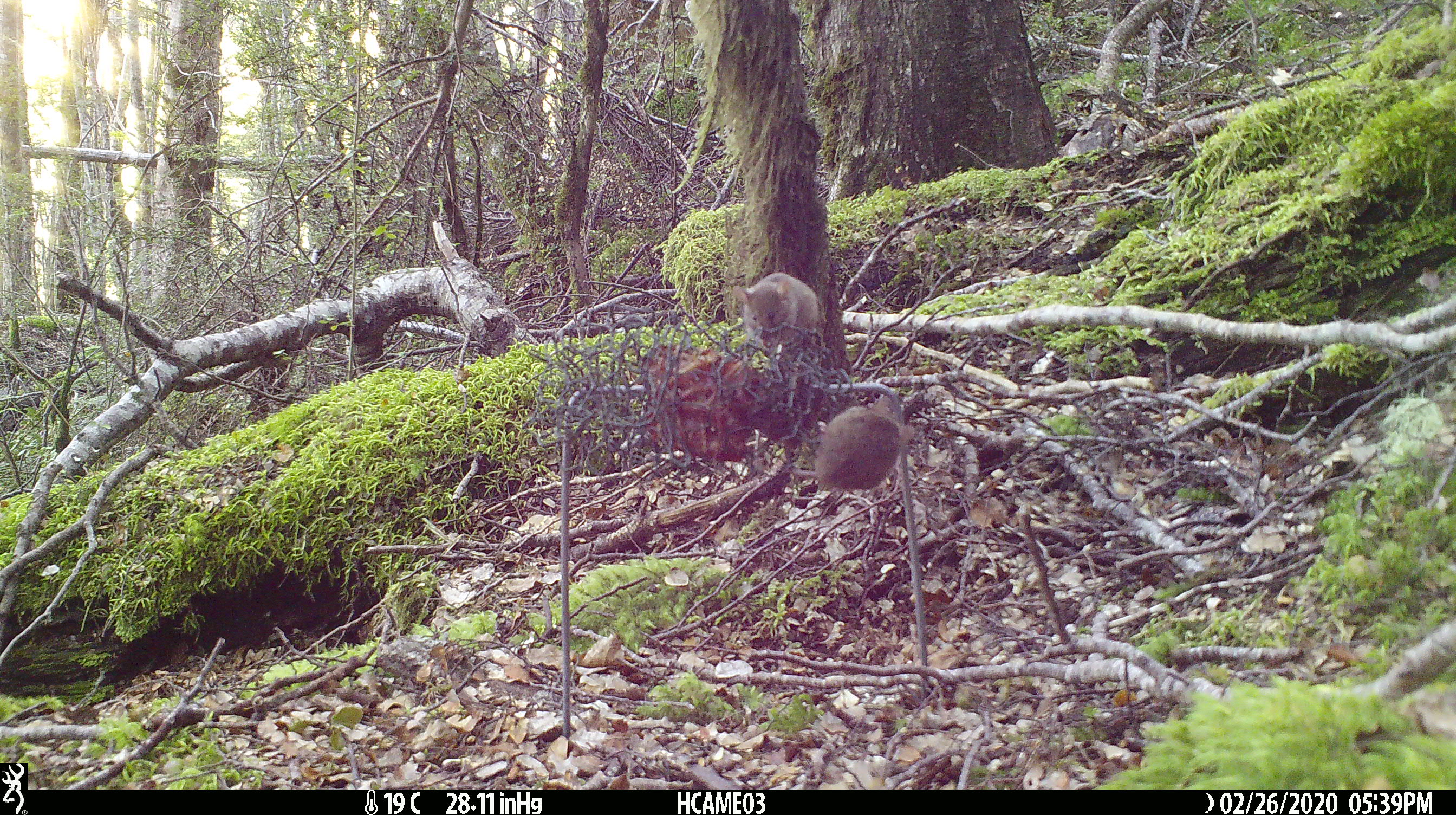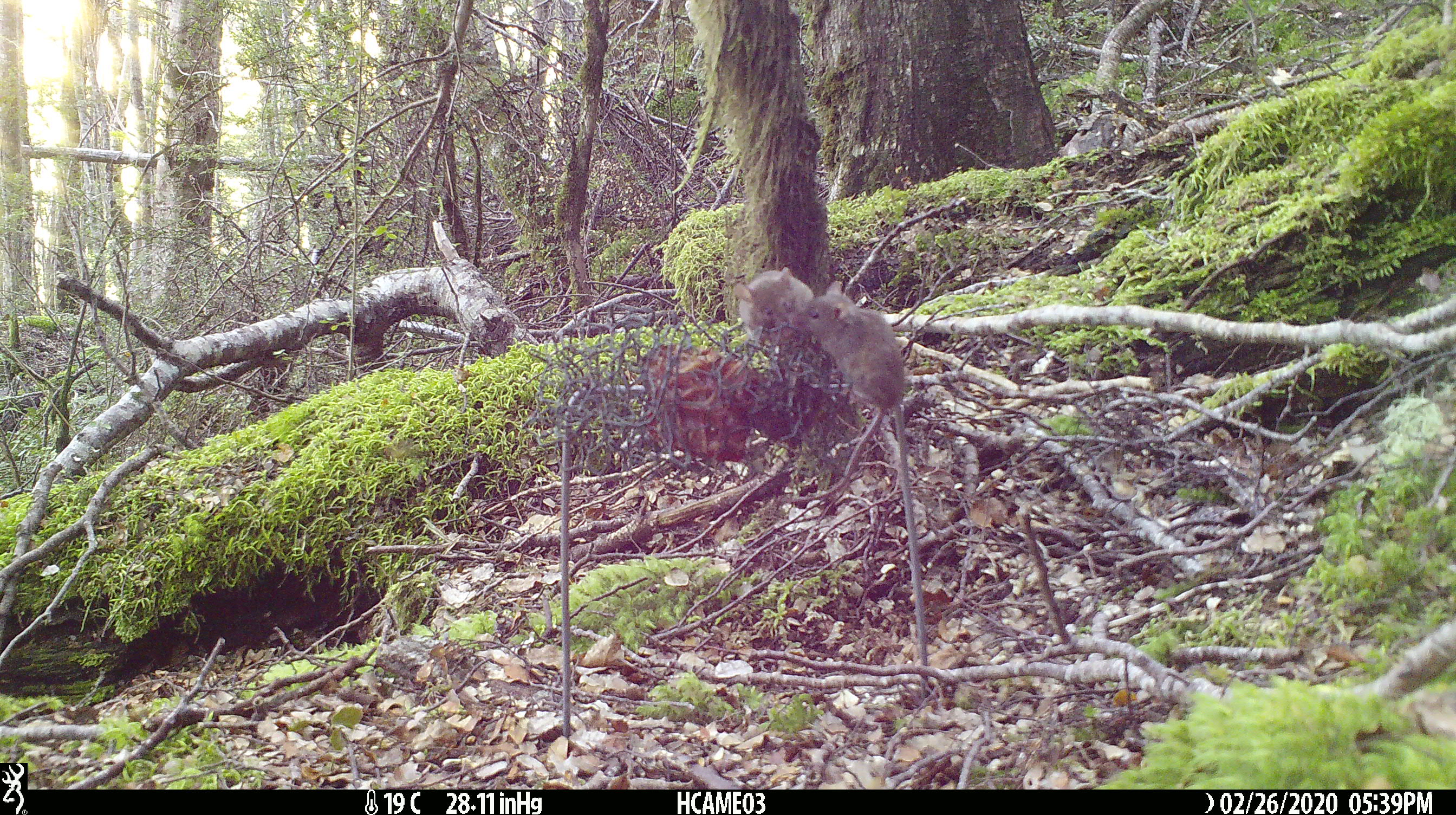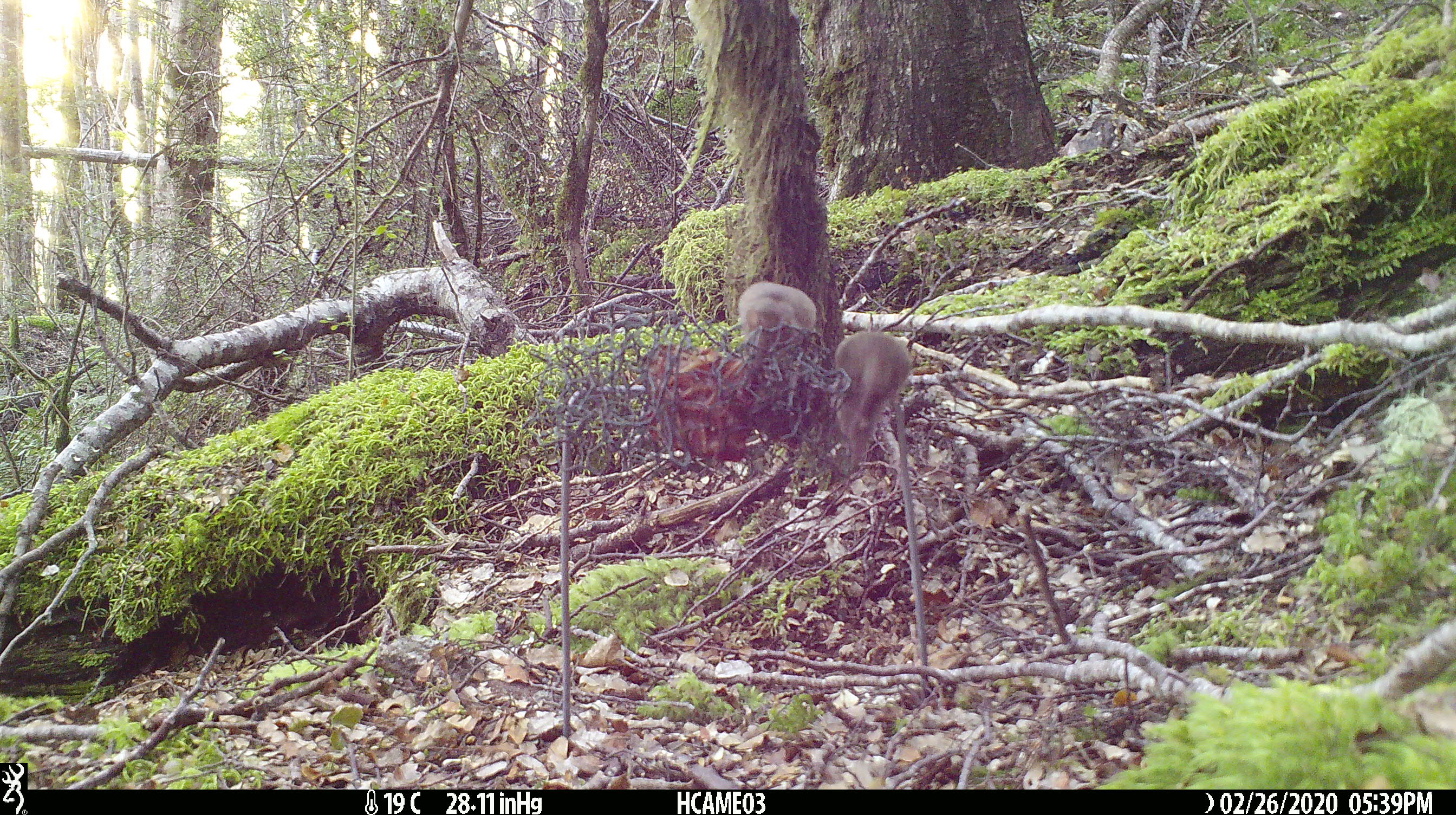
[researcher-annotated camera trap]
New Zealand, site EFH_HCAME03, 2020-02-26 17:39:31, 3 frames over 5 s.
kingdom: Animalia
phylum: Chordata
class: Mammalia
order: Rodentia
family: Muridae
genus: Mus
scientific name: Mus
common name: mouse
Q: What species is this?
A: Mouse (Mus).